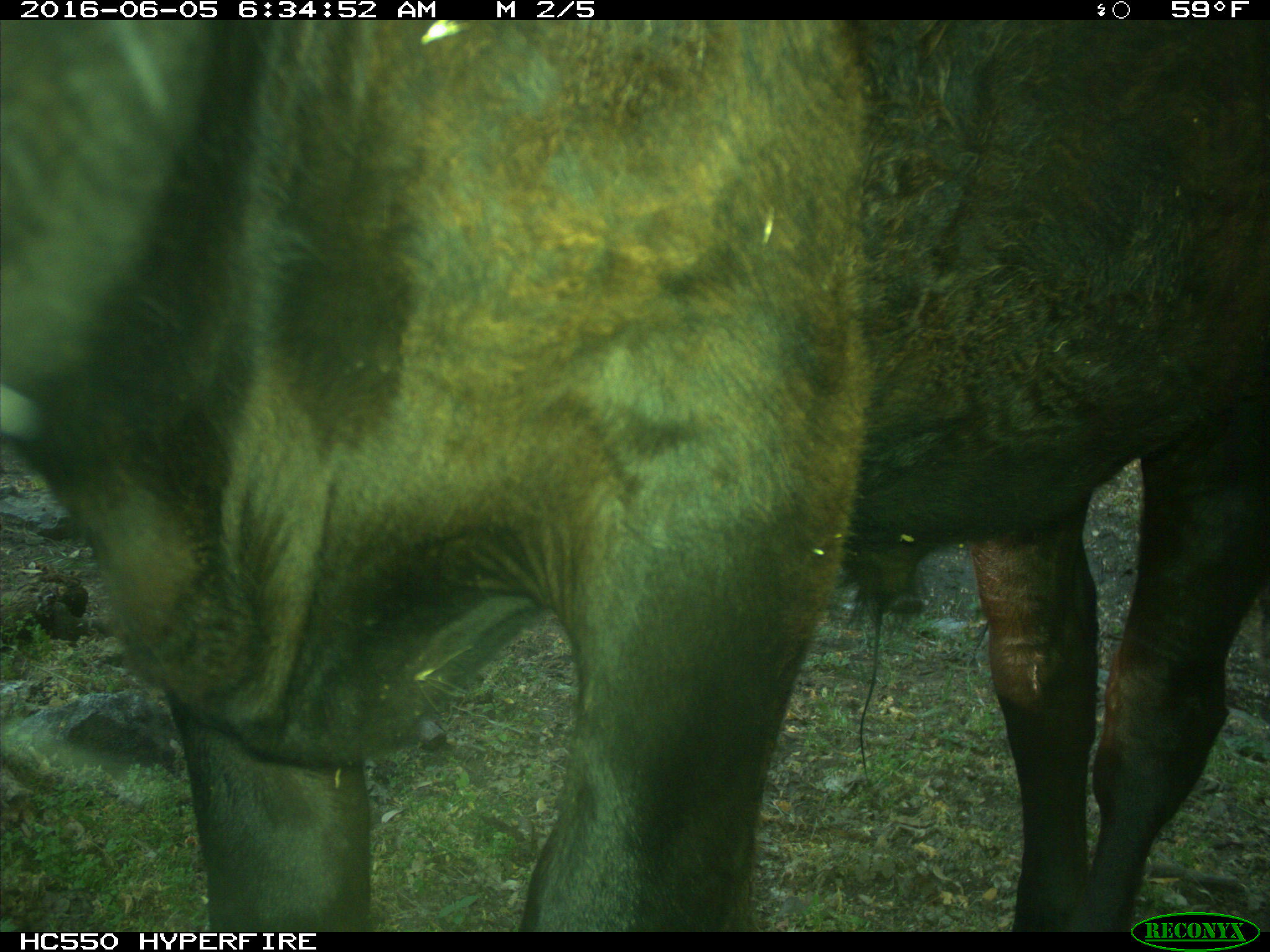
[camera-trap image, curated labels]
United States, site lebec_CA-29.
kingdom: Animalia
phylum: Chordata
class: Mammalia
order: Artiodactyla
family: Bovidae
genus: Bos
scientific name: Bos taurus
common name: domestic cow